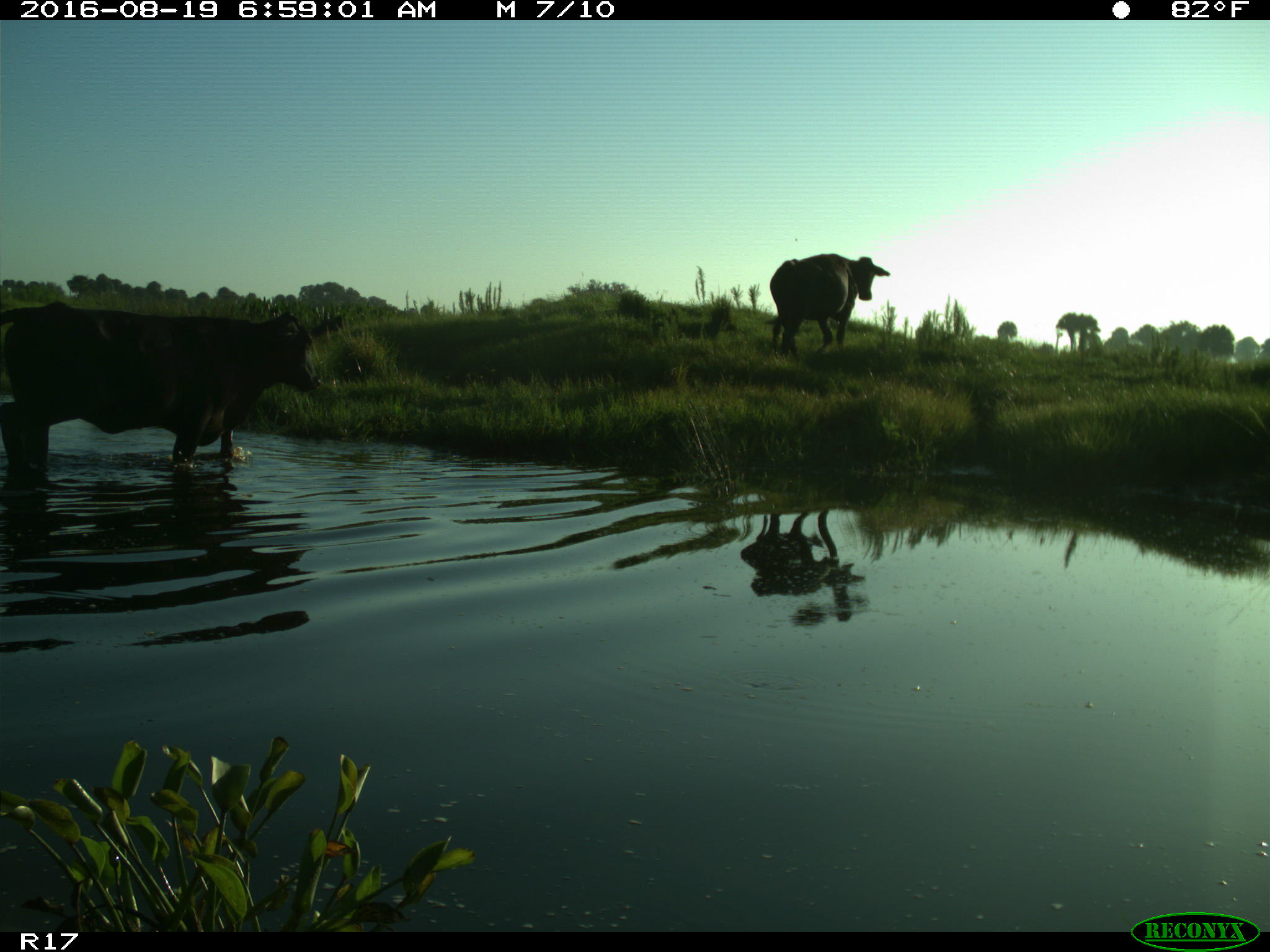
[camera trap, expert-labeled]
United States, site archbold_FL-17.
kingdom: Animalia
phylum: Chordata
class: Mammalia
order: Artiodactyla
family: Bovidae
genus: Bos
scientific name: Bos taurus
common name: domestic cow